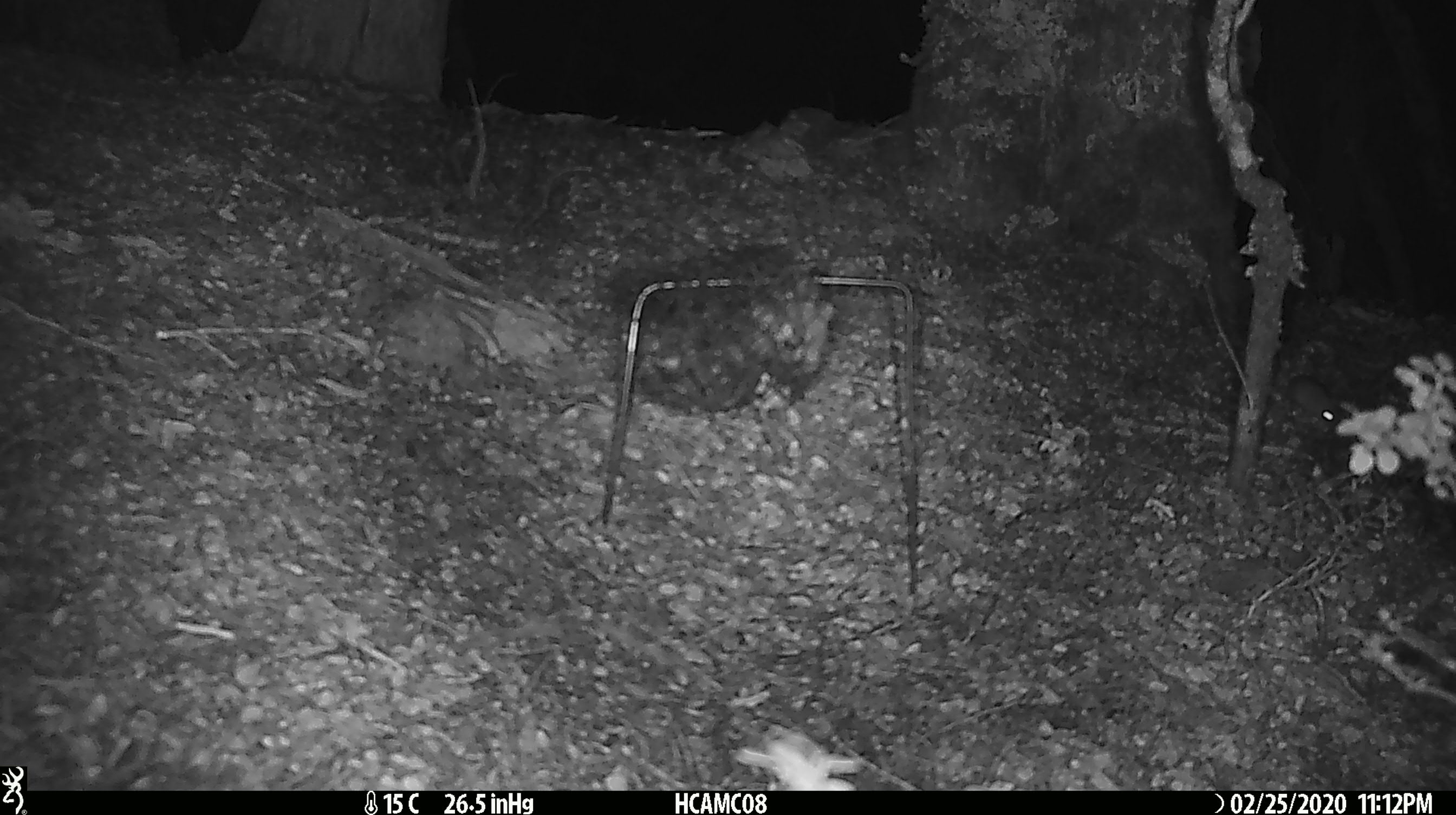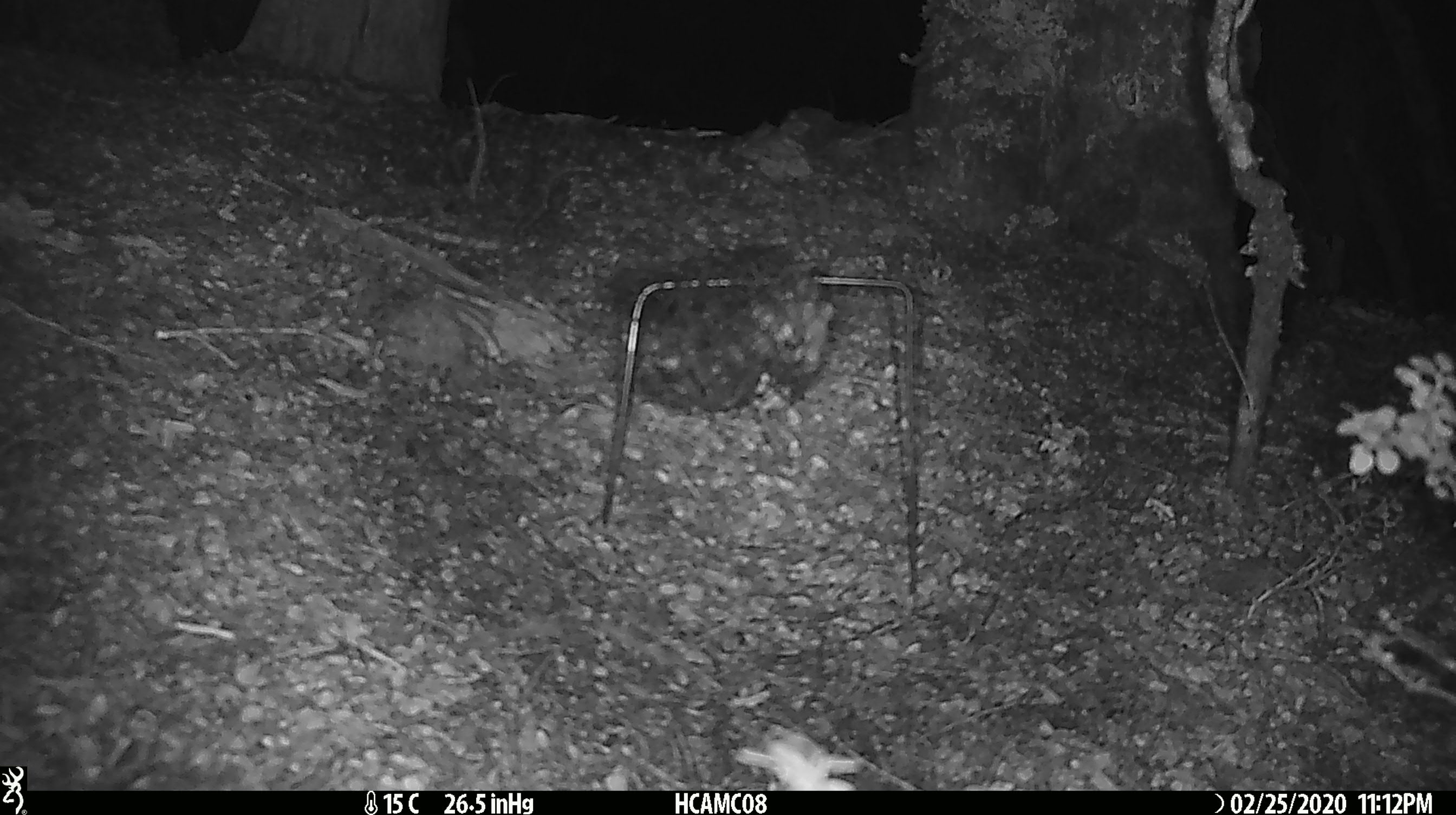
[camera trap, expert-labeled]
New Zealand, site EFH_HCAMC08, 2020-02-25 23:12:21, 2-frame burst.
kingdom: Animalia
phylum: Chordata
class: Mammalia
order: Rodentia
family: Muridae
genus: Mus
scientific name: Mus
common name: mouse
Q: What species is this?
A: Mouse (Mus).